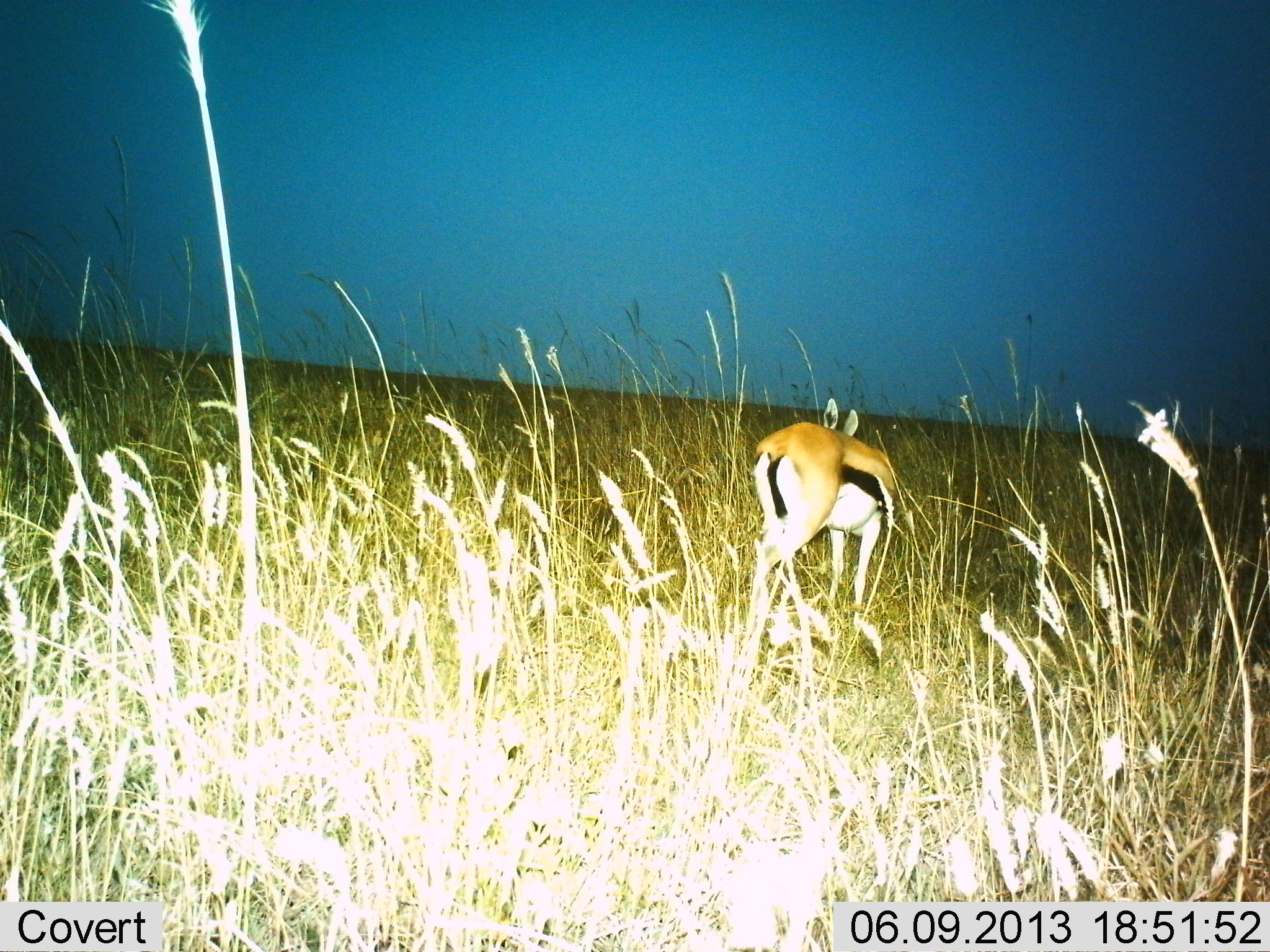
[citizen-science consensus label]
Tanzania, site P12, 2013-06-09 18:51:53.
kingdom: Animalia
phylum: Chordata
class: Mammalia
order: Artiodactyla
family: Bovidae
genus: Eudorcas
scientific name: Eudorcas thomsonii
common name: thomson's gazelle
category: gazellethomsons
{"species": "gazellethomsons (thomson's gazelle) (Eudorcas thomsonii)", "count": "1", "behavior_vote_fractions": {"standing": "90%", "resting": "0%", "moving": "10%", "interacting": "0%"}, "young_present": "0%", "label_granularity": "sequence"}